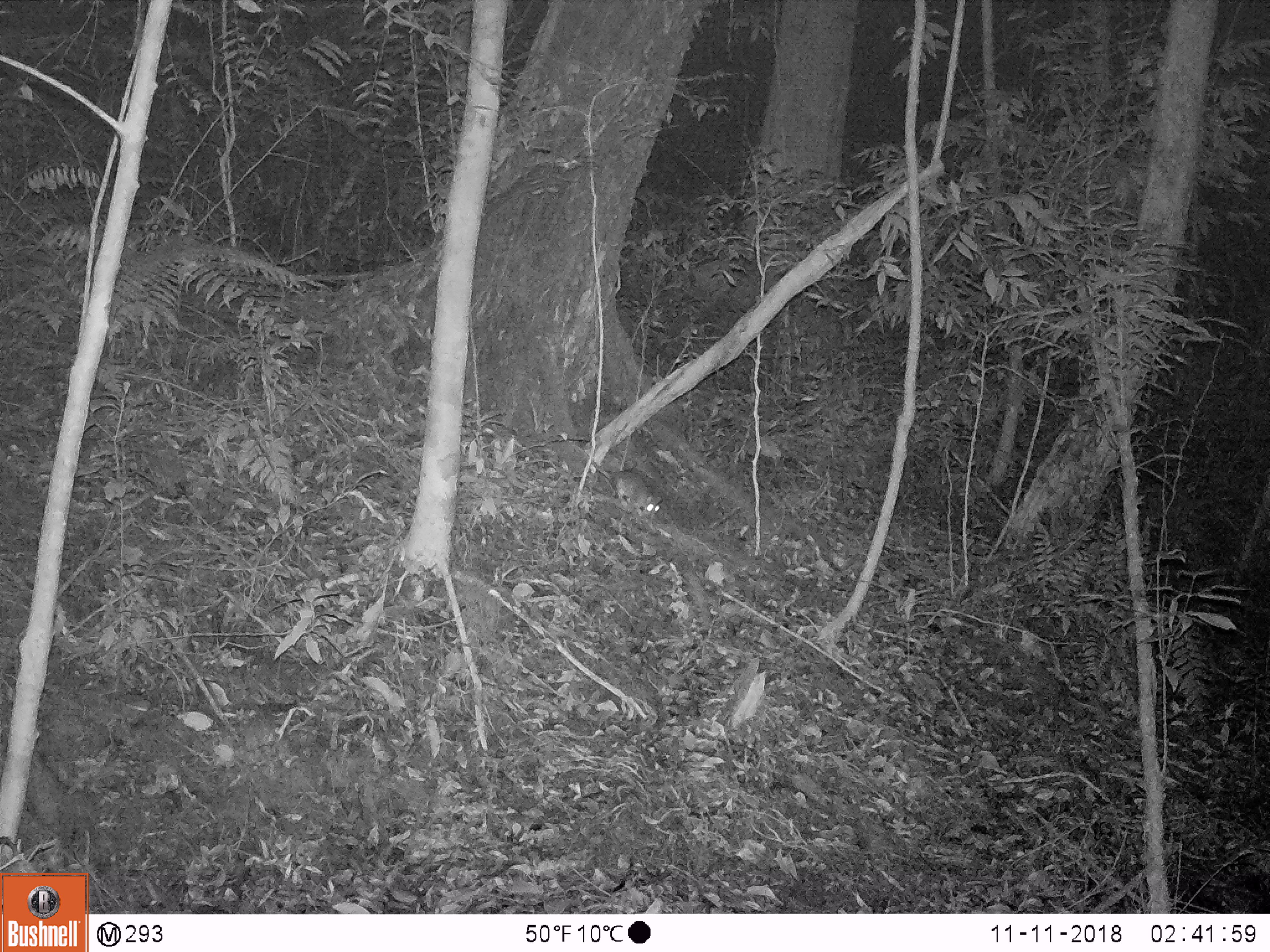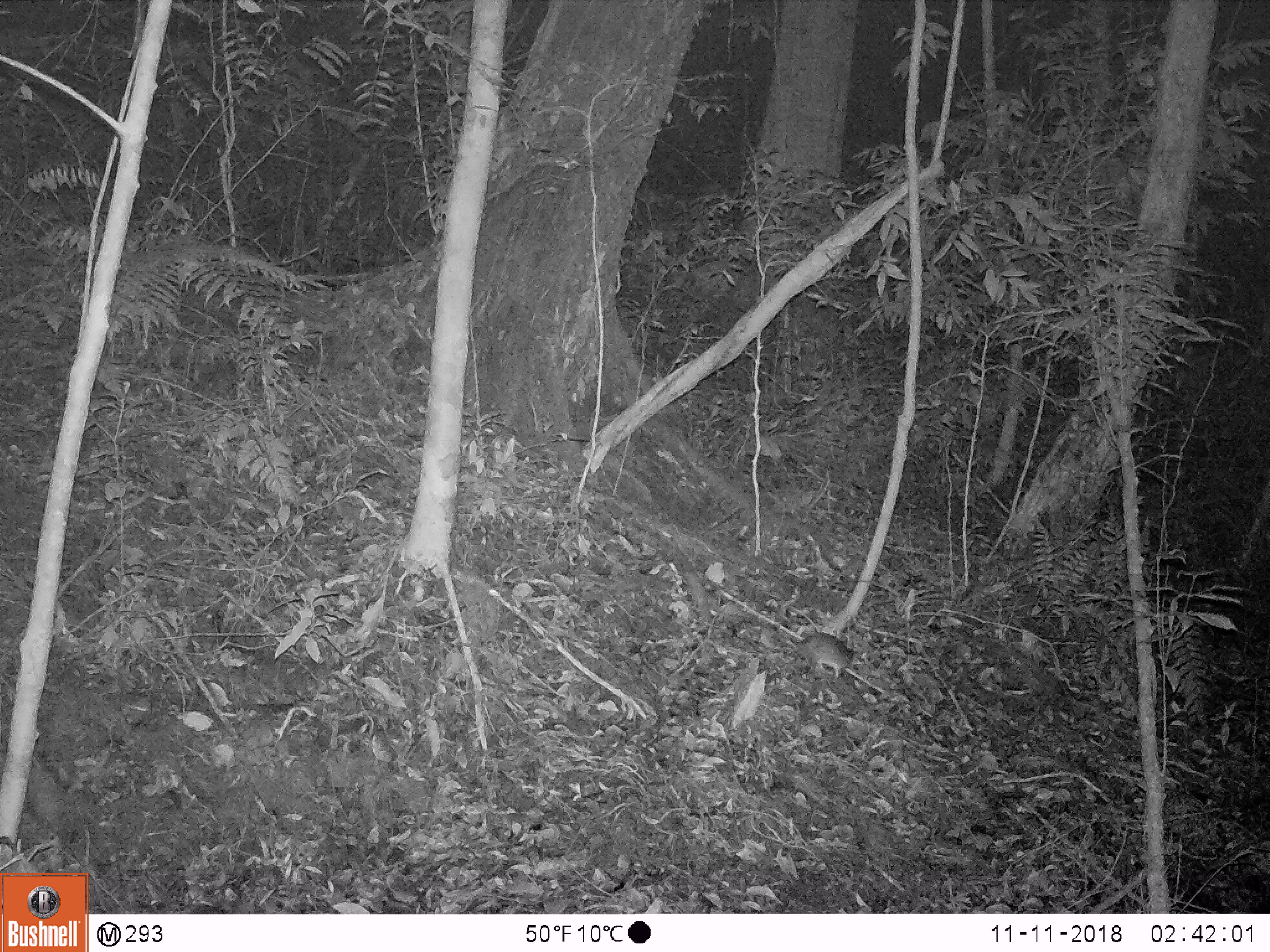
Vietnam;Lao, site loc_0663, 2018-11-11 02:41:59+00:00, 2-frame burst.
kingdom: Animalia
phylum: Chordata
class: Mammalia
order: Rodentia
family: Muridae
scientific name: Muridae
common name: old-world mice and rats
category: unidentified murid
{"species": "unidentified murid (old-world mice and rats) (Muridae)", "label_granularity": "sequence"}